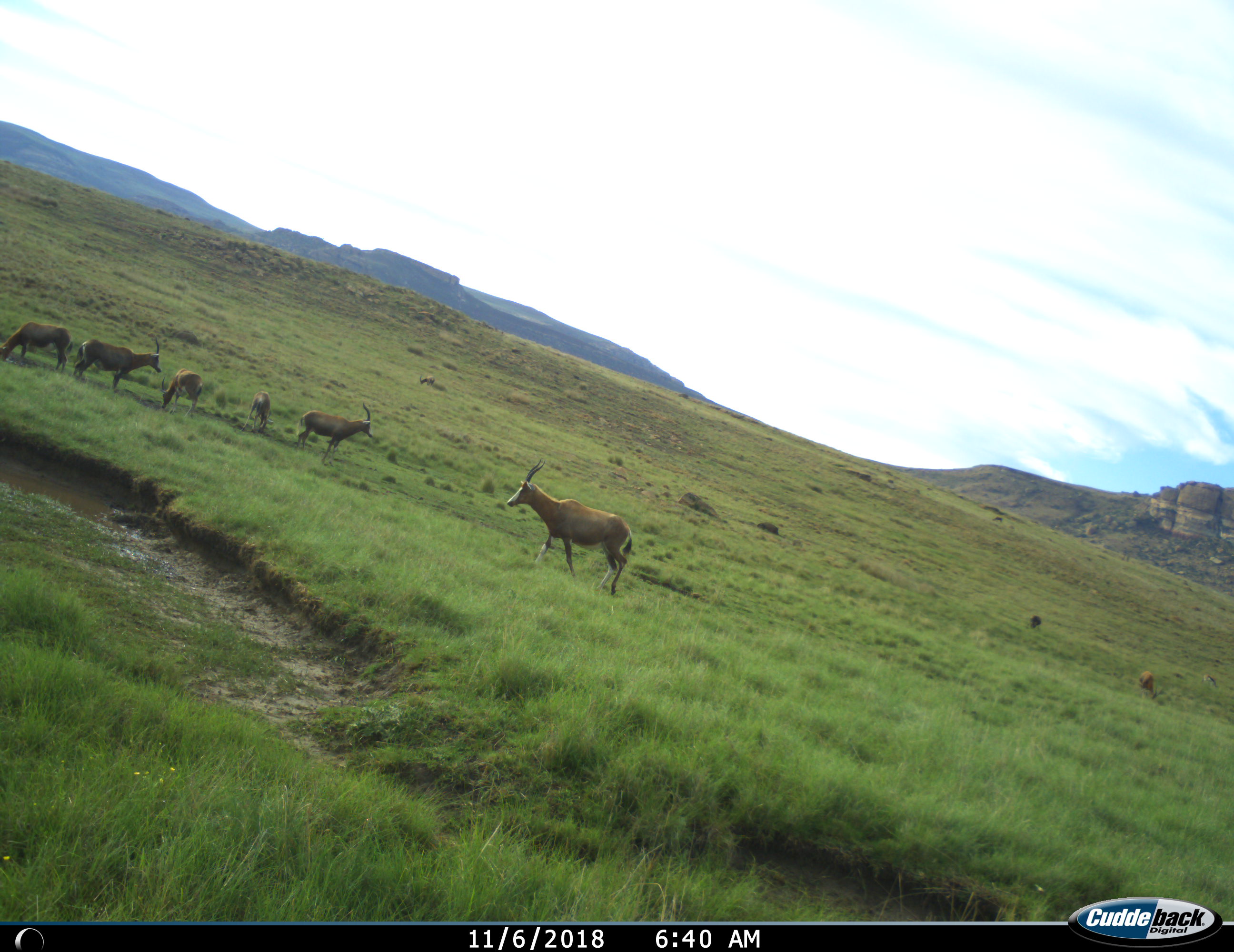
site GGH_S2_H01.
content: unidentified animal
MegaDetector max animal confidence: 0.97